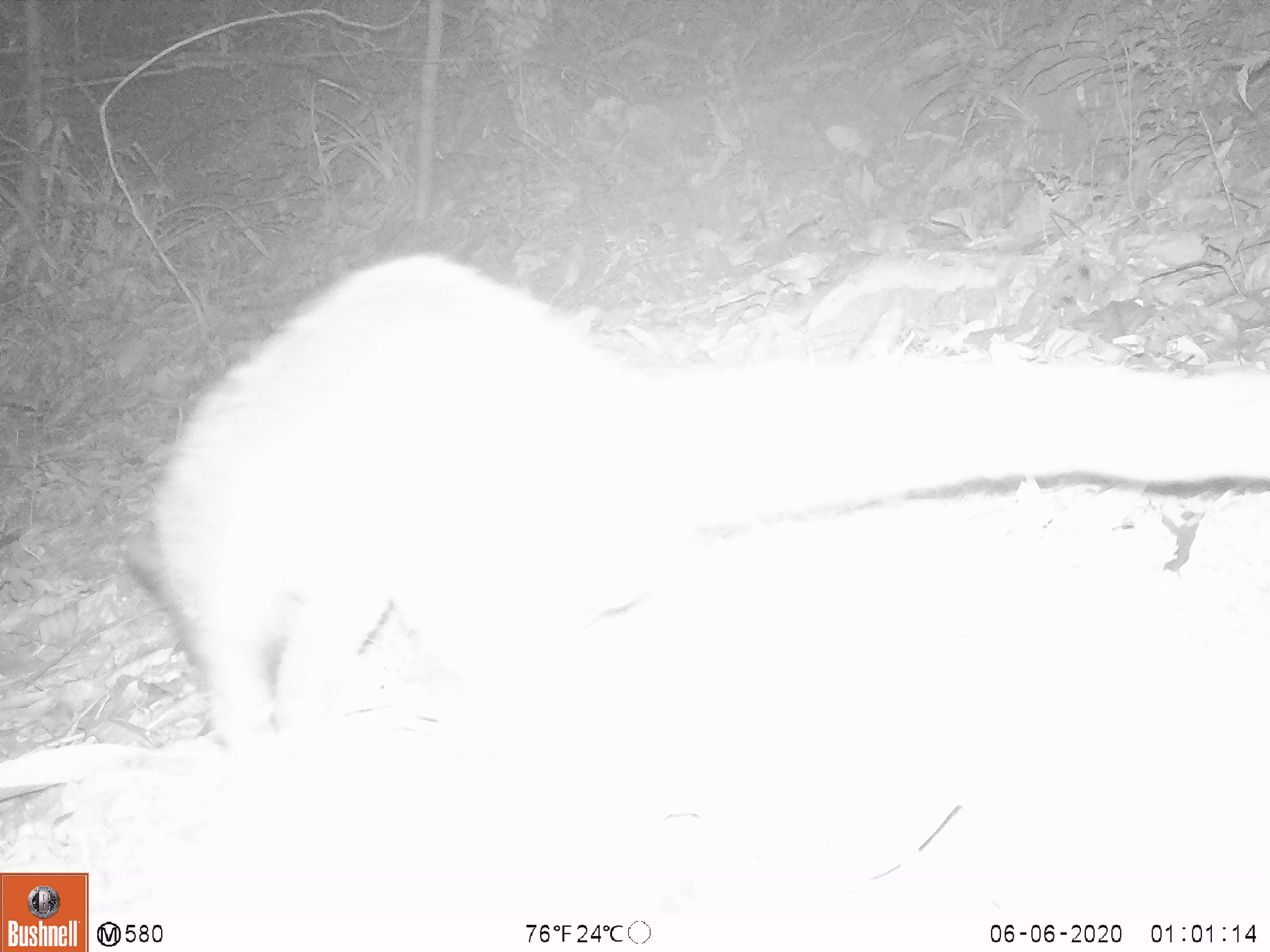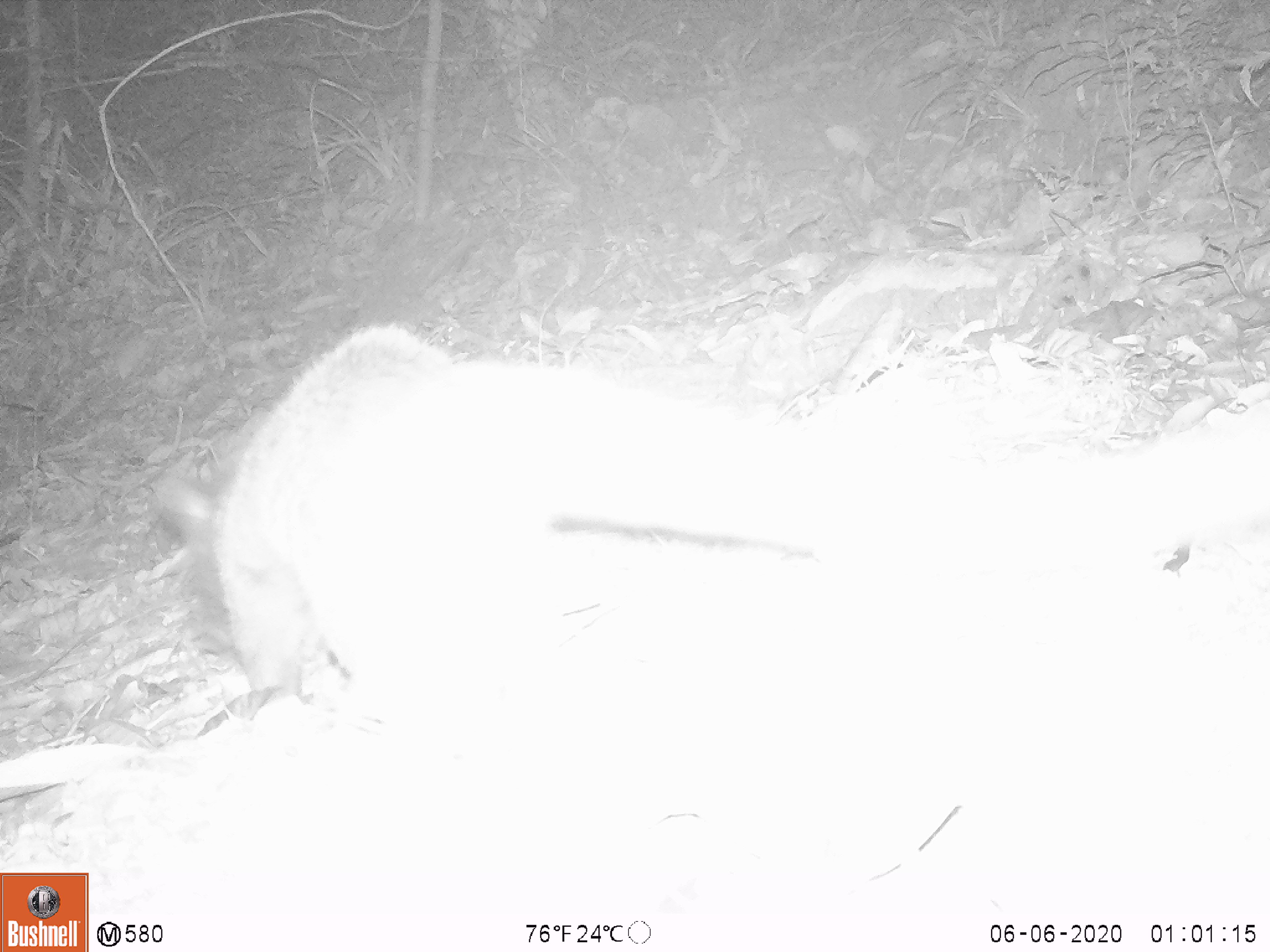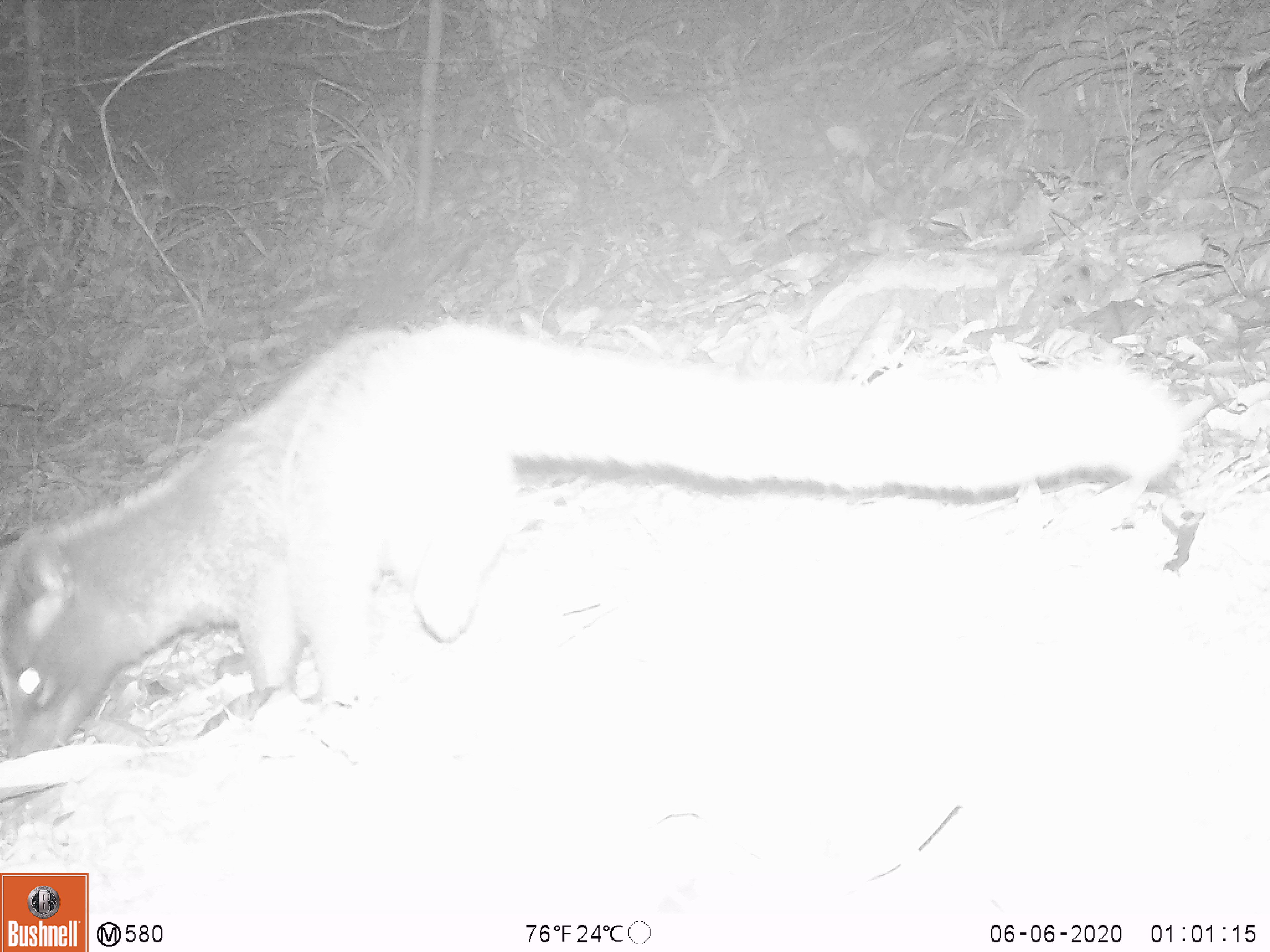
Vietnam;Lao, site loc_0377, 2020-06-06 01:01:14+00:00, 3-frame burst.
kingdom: Animalia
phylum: Chordata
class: Mammalia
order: Carnivora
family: Viverridae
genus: Paguma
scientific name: Paguma larvata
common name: masked palm civet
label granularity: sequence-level